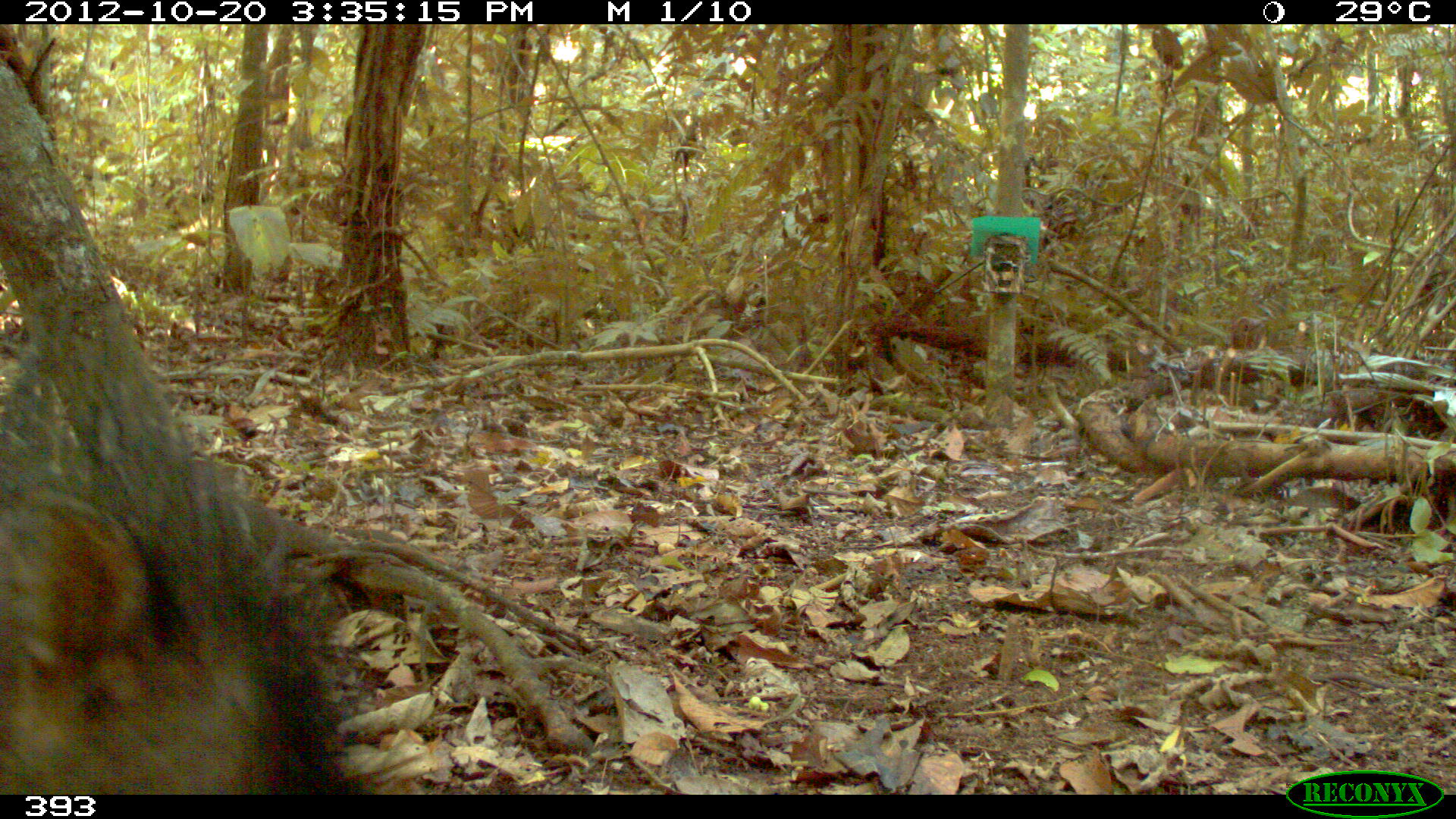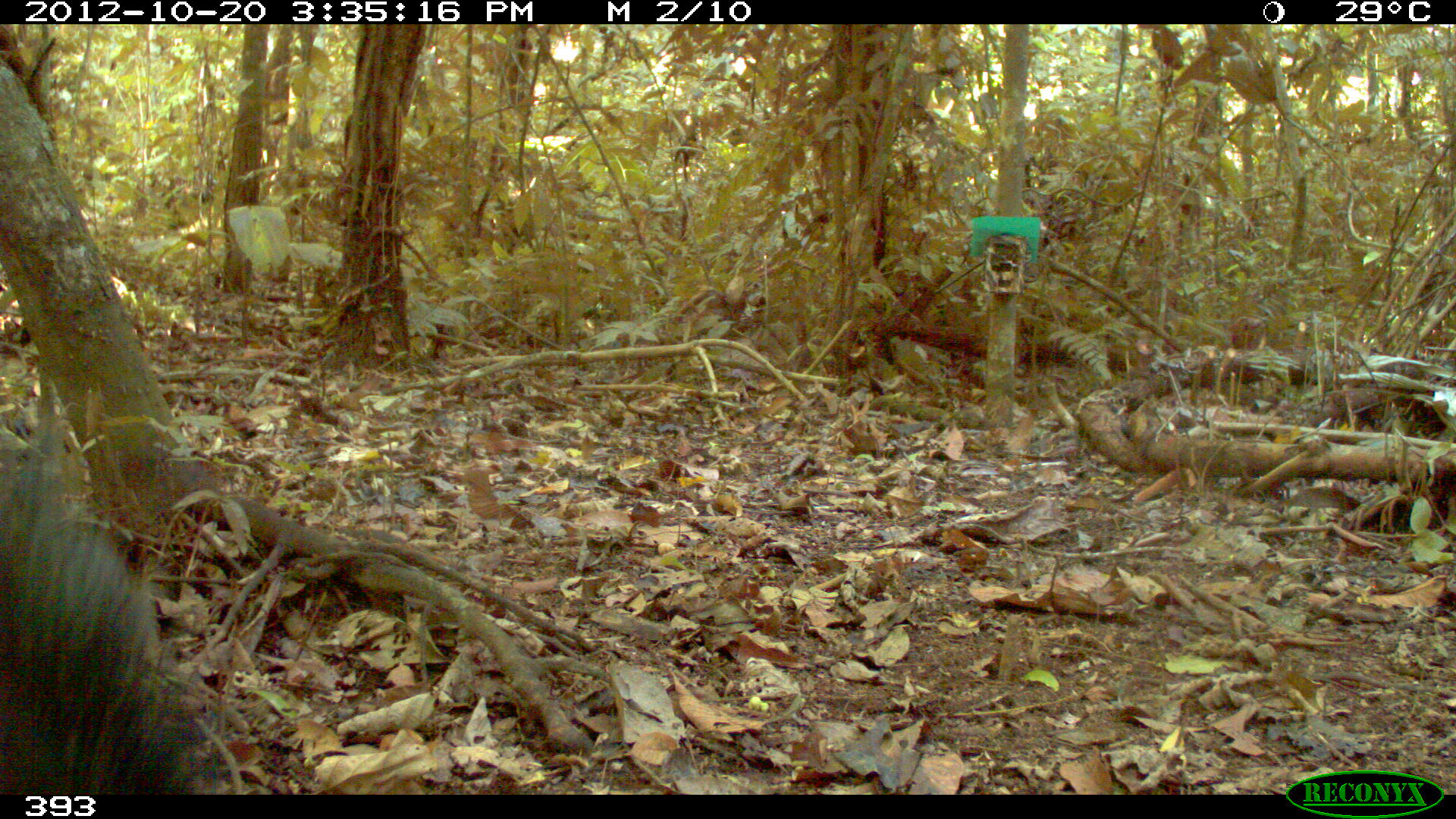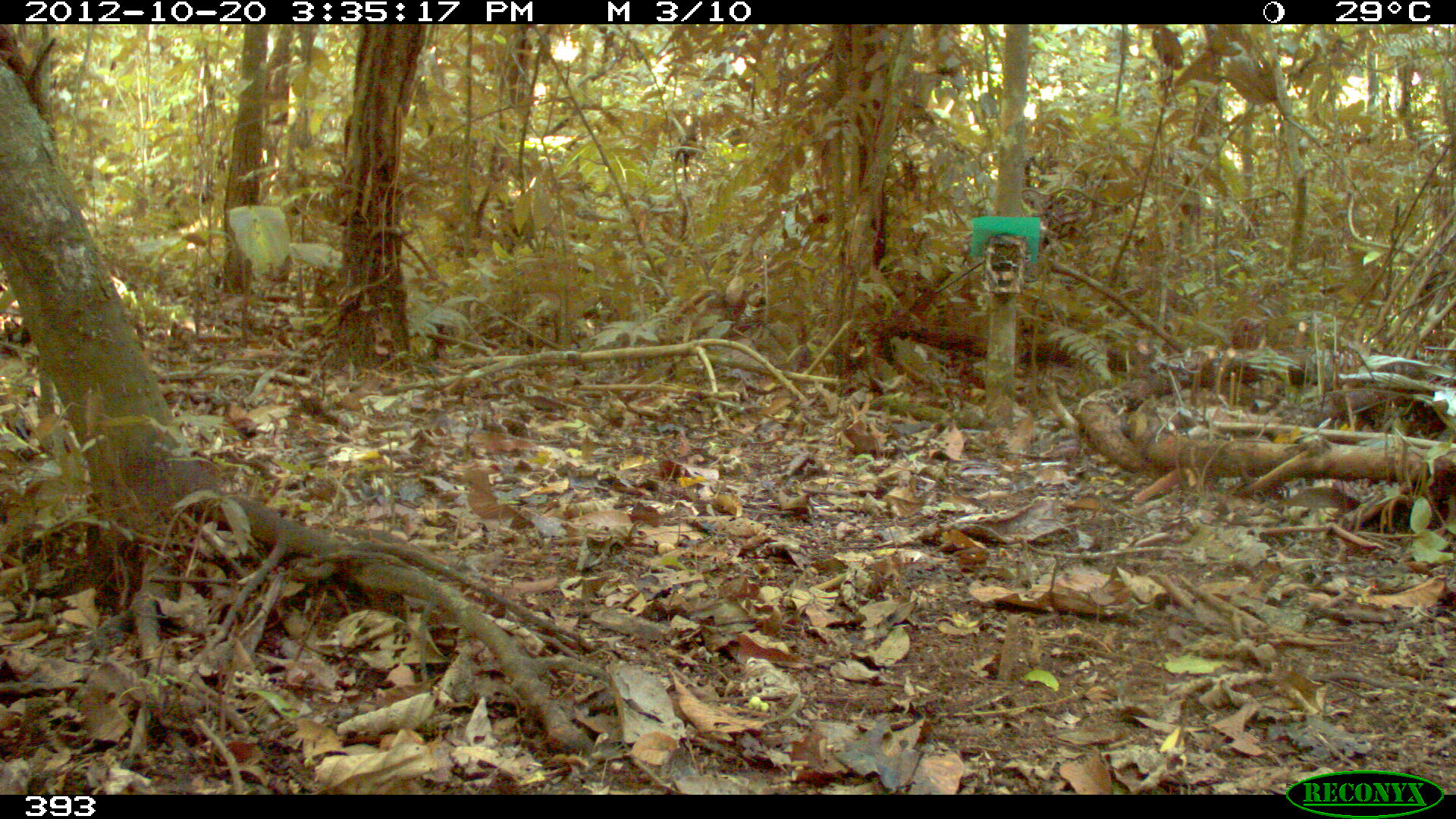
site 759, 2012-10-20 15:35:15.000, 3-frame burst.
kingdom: Animalia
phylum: Chordata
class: Mammalia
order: Artiodactyla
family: Tayassuidae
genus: Tayassu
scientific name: Tayassu pecari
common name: white-lipped peccary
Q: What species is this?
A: Tayassu pecari (white-lipped peccary).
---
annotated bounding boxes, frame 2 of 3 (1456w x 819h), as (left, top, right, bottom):
tayassu pecari: (0, 434, 213, 794)